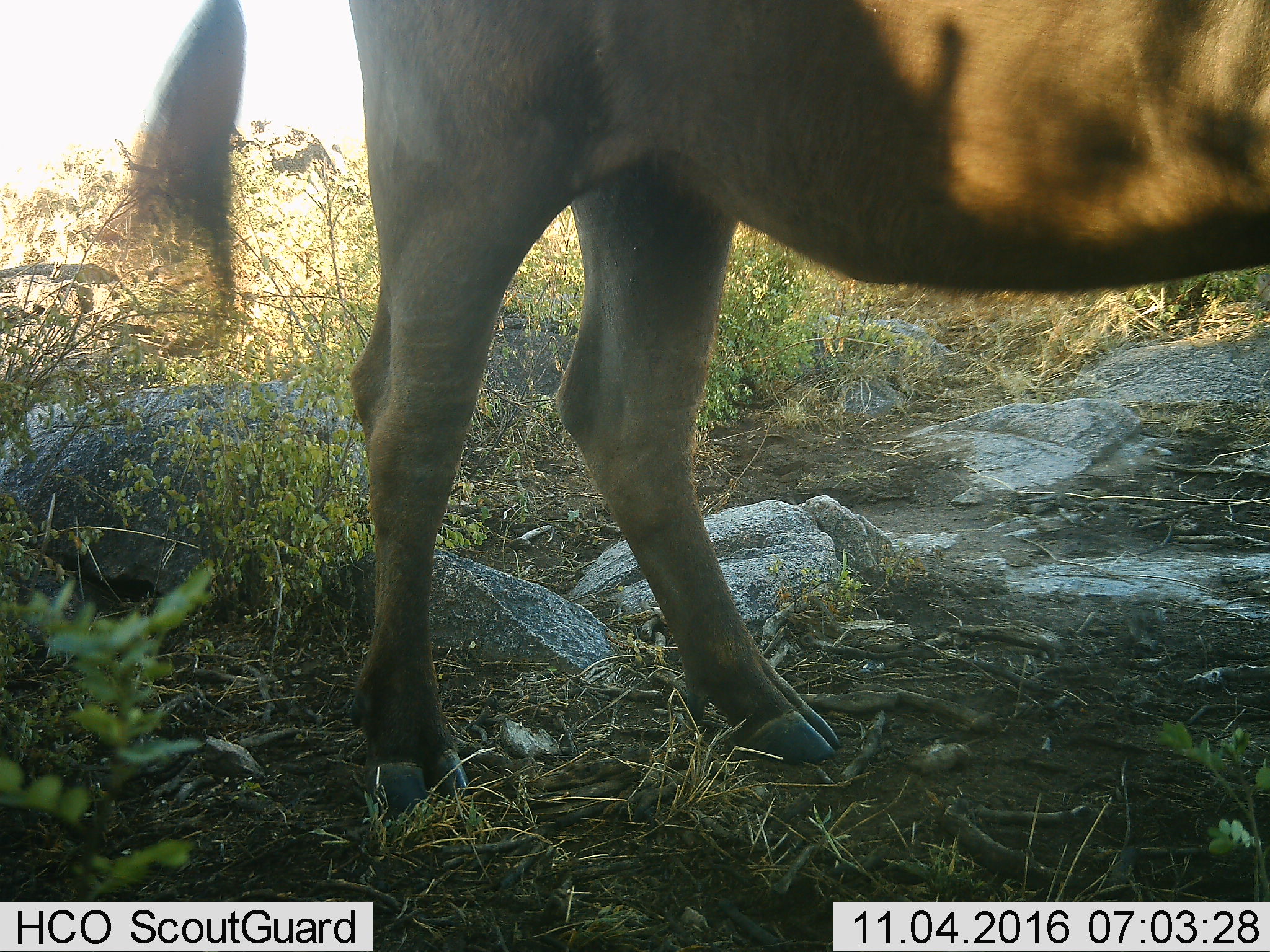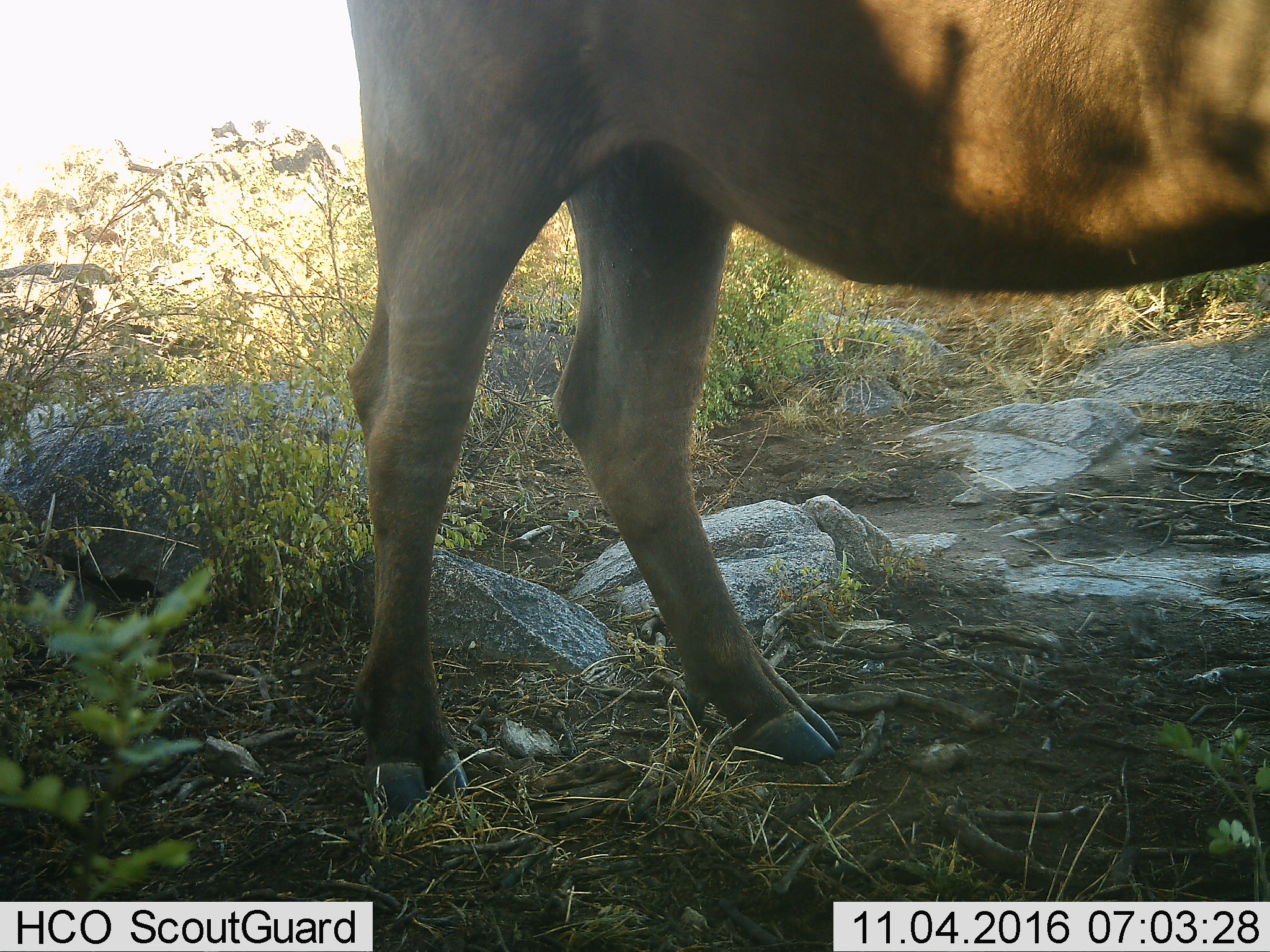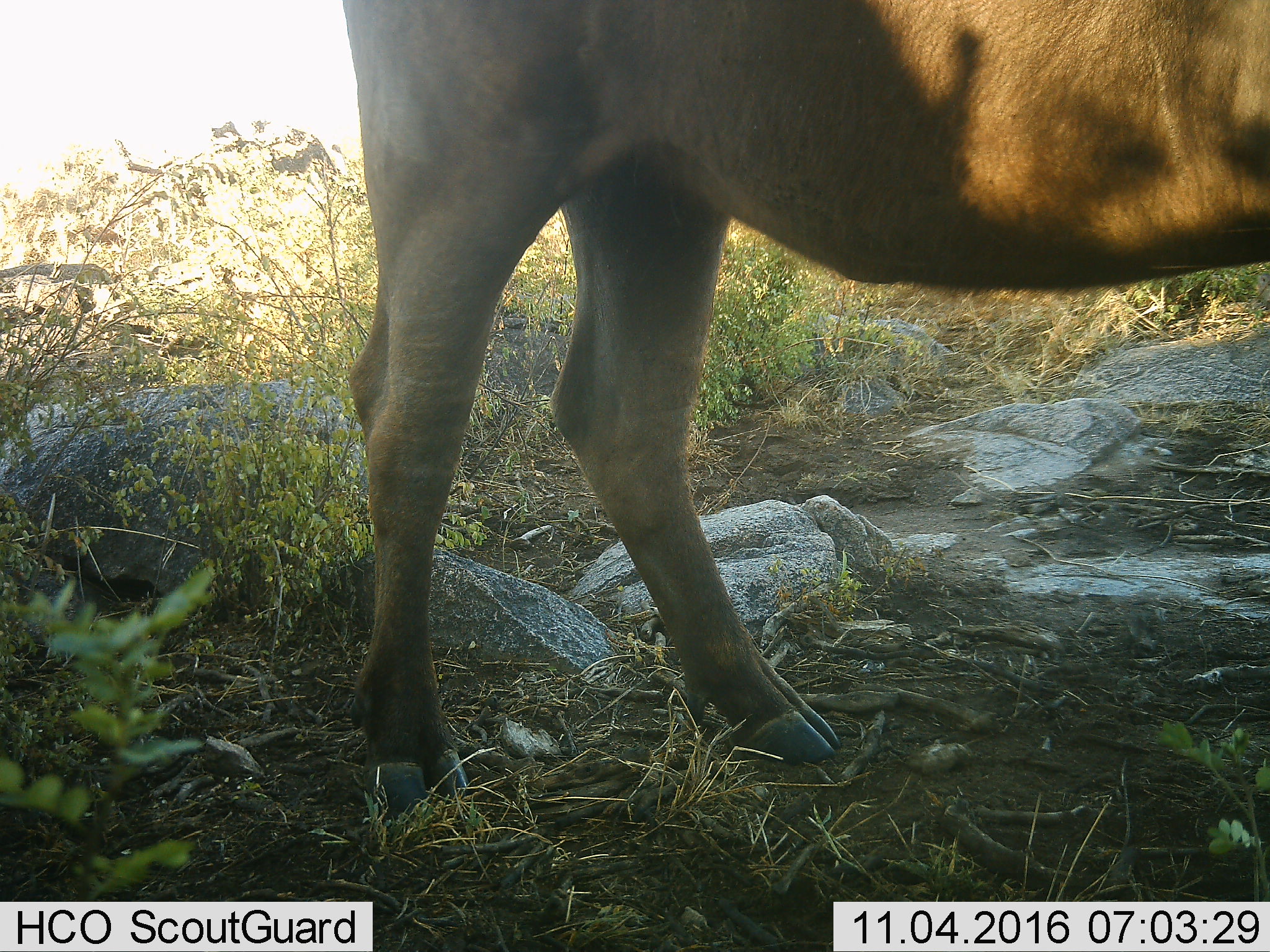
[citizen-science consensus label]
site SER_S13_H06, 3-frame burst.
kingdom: Animalia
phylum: Chordata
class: Mammalia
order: Artiodactyla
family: Bovidae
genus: Tragelaphus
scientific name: Tragelaphus oryx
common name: eland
Eland (Tragelaphus oryx), count 1. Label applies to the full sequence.